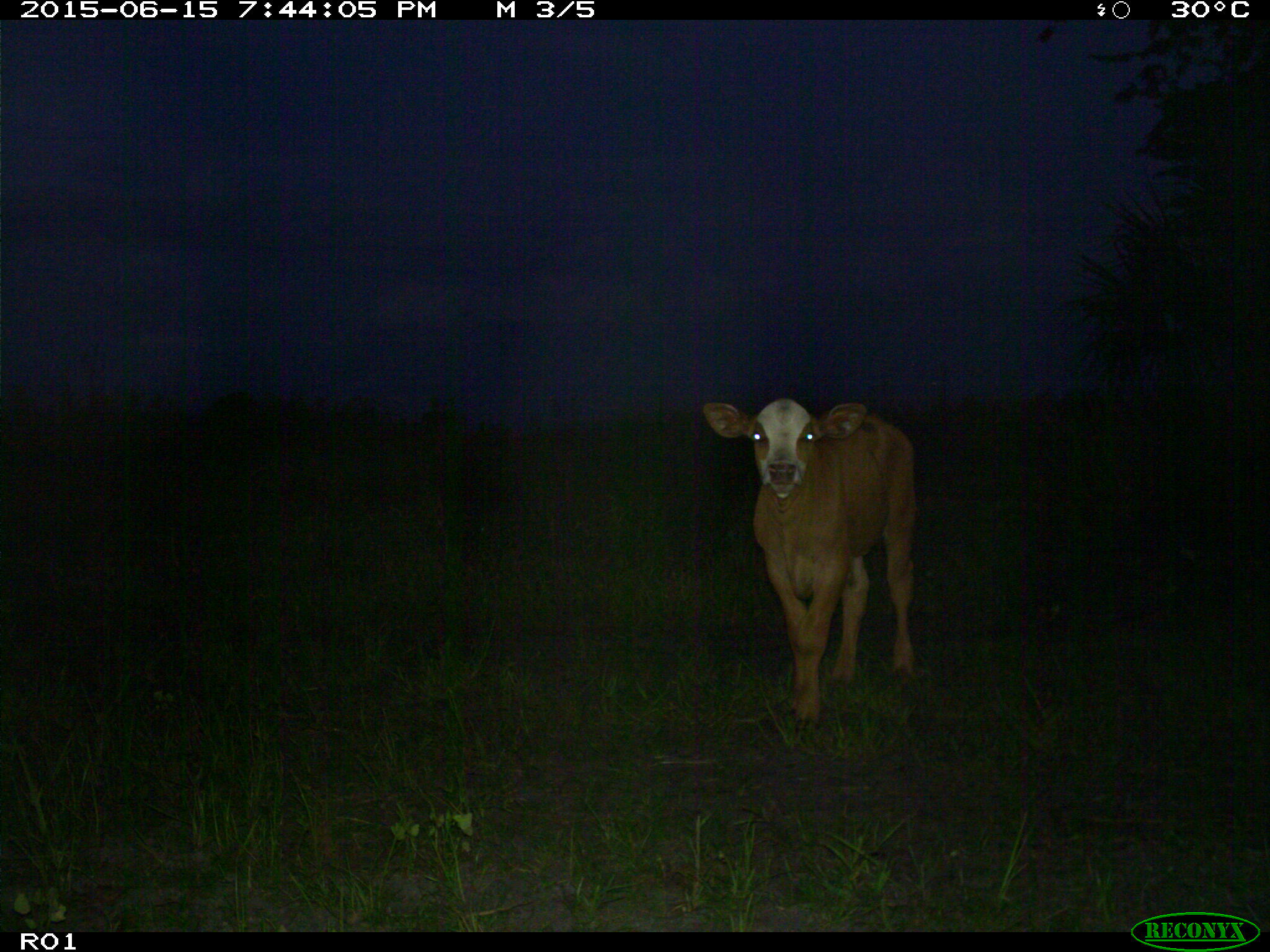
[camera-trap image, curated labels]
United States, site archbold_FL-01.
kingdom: Animalia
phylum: Chordata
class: Mammalia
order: Artiodactyla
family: Bovidae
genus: Bos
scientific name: Bos taurus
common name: domestic cow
Bos taurus (domestic cow).